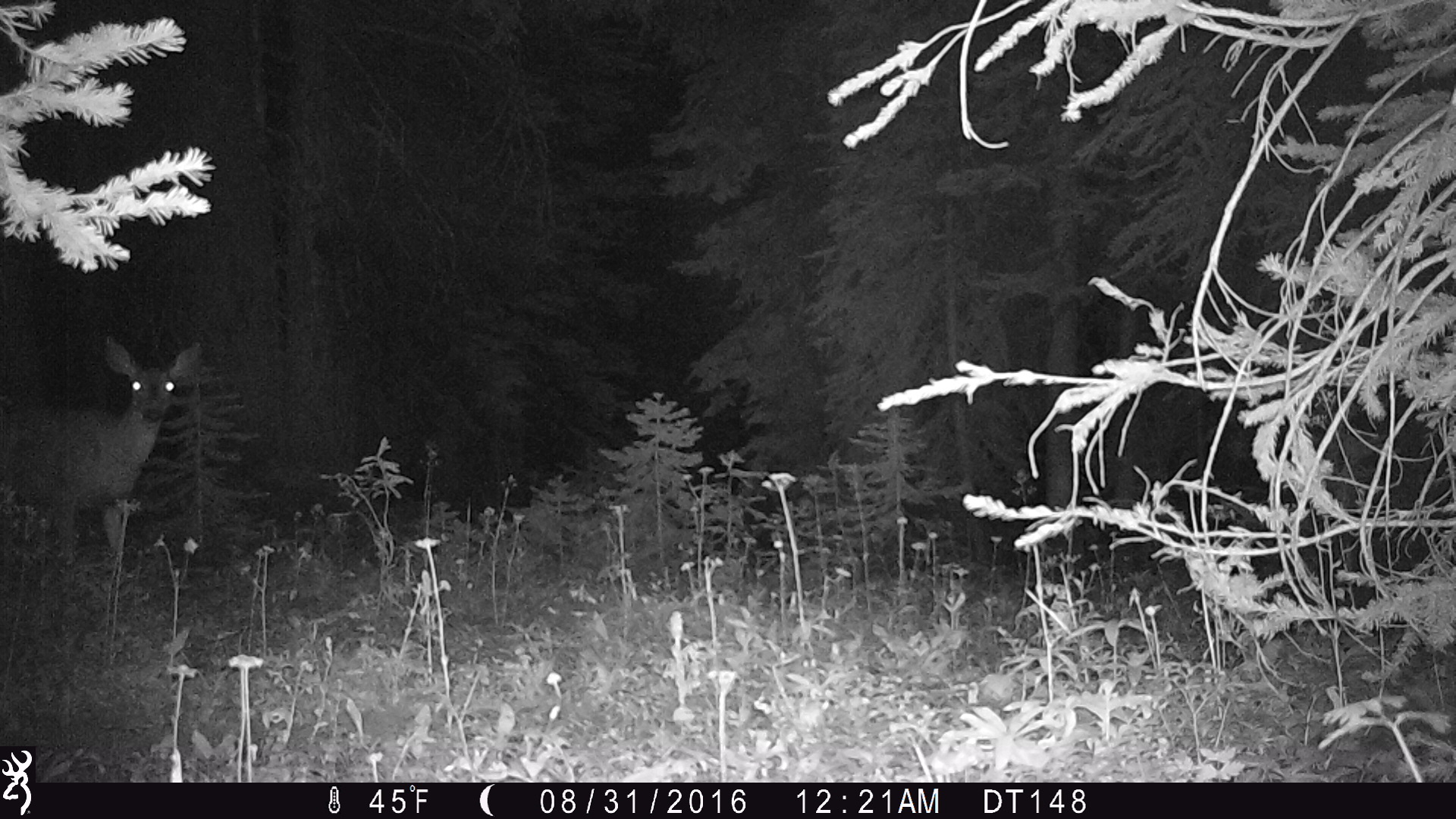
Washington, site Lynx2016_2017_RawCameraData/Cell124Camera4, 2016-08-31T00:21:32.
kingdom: Animalia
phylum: Chordata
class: Mammalia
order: Artiodactyla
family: Cervidae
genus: Odocoileus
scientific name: Odocoileus hemionus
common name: mule deer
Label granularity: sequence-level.